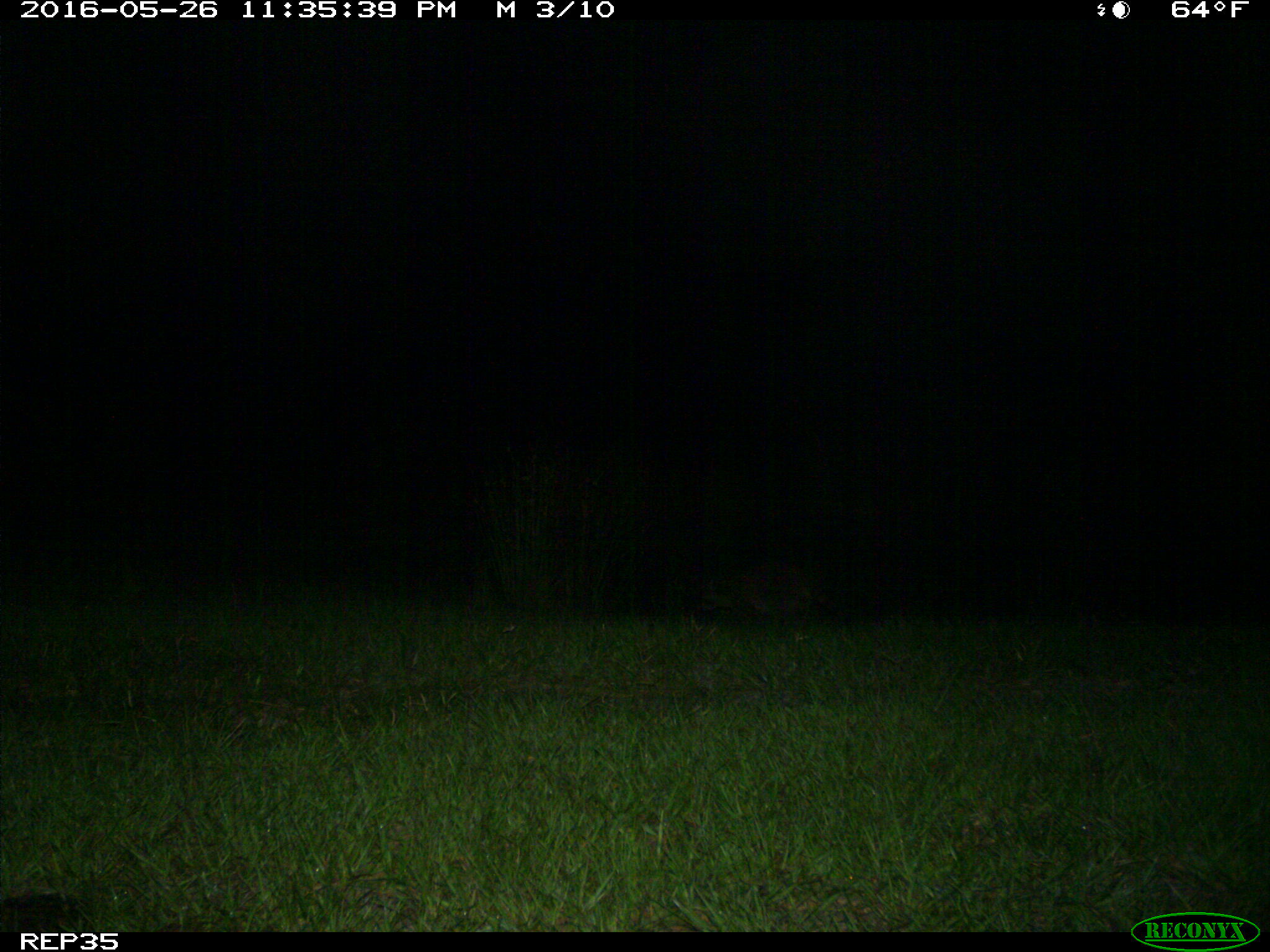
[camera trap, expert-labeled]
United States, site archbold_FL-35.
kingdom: Animalia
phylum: Chordata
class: Mammalia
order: Carnivora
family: Procyonidae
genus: Procyon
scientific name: Procyon lotor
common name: common raccoon